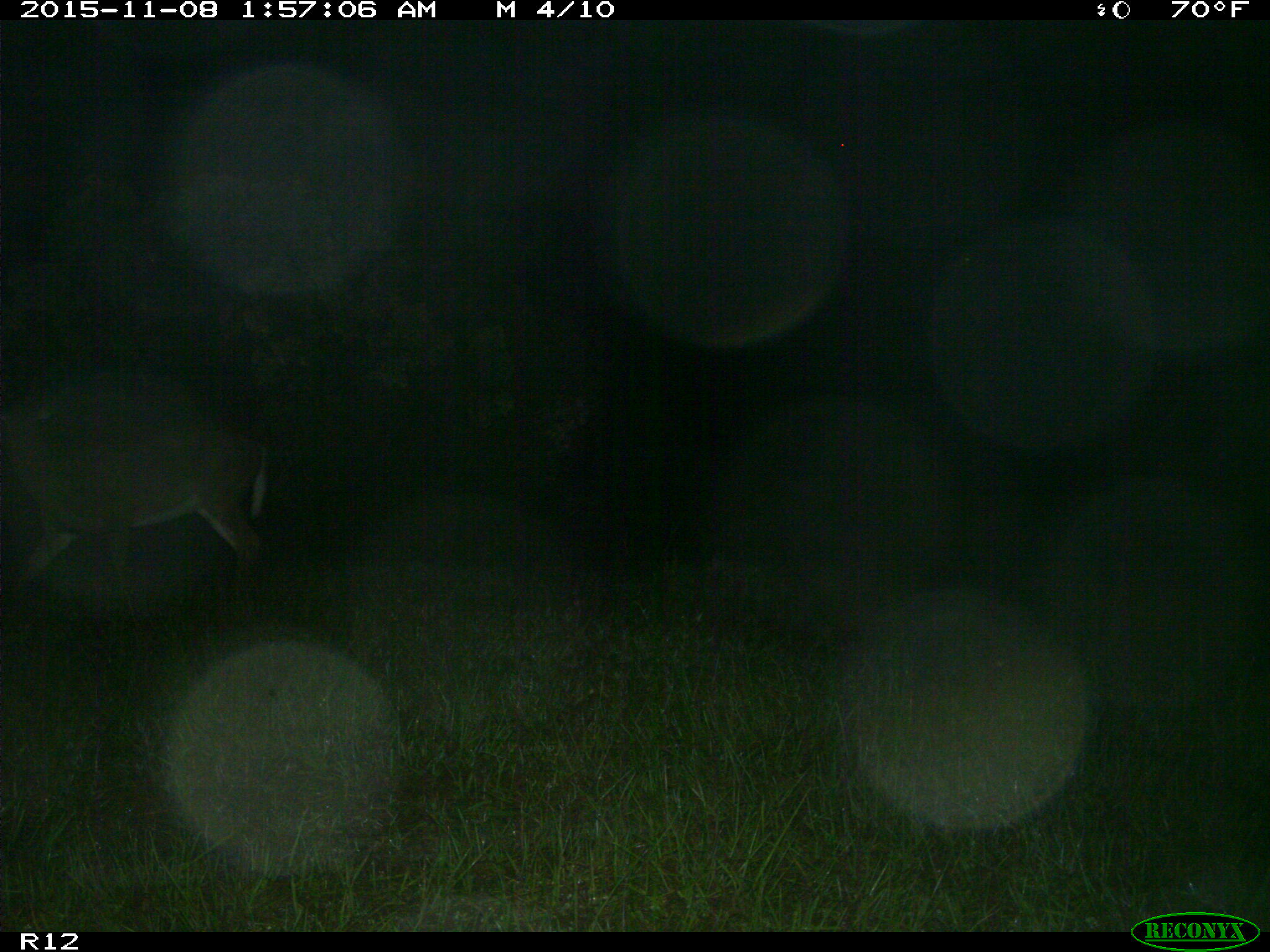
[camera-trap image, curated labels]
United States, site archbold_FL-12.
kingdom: Animalia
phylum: Chordata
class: Mammalia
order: Artiodactyla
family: Cervidae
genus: Odocoileus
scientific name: Odocoileus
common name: deer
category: unidentified deer